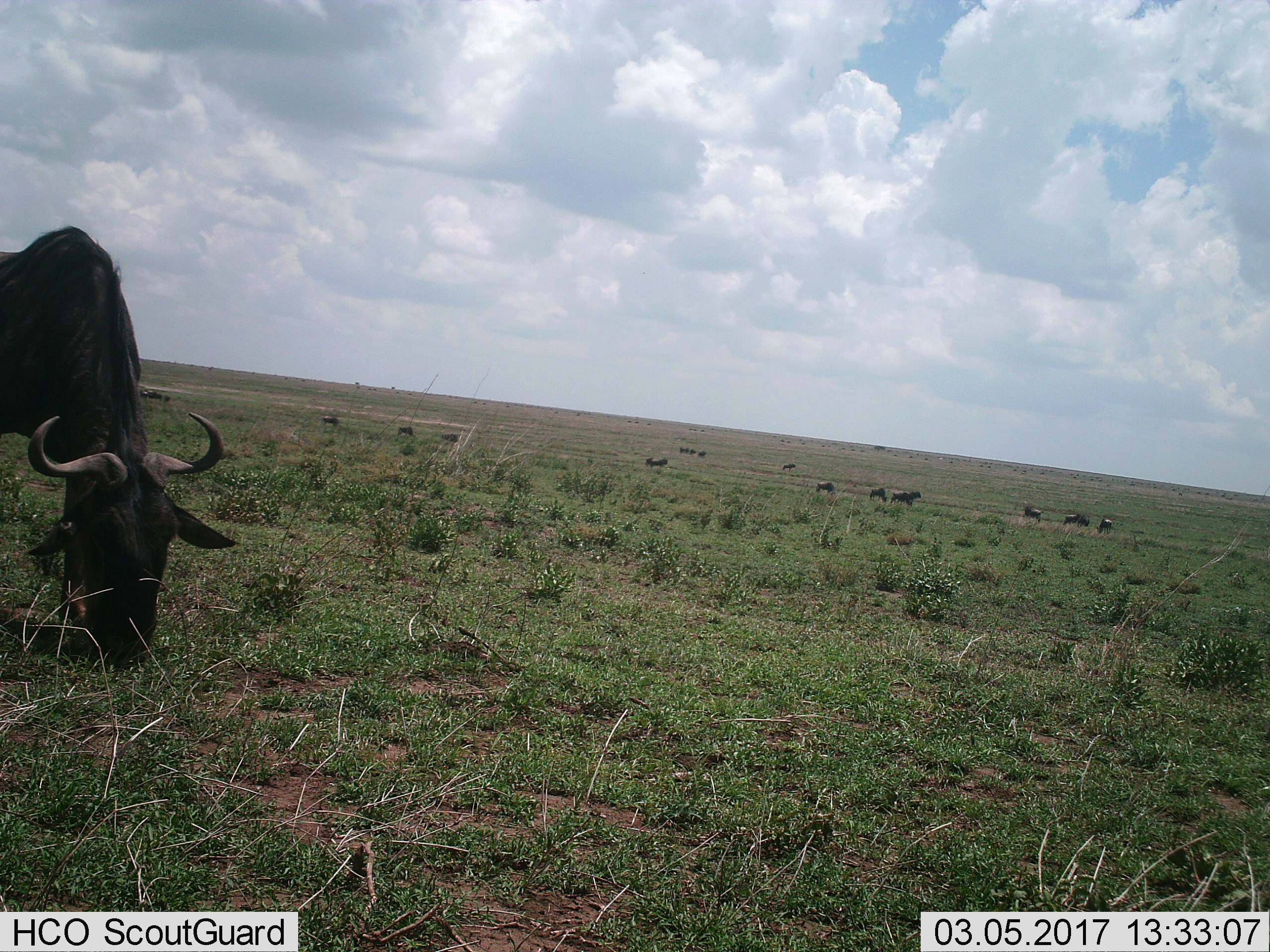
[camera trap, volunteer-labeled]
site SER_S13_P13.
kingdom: Animalia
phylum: Chordata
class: Mammalia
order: Artiodactyla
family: Bovidae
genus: Connochaetes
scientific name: Connochaetes taurinus taurinus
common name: blue wildebeest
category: wildebeestblue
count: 11-50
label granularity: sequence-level